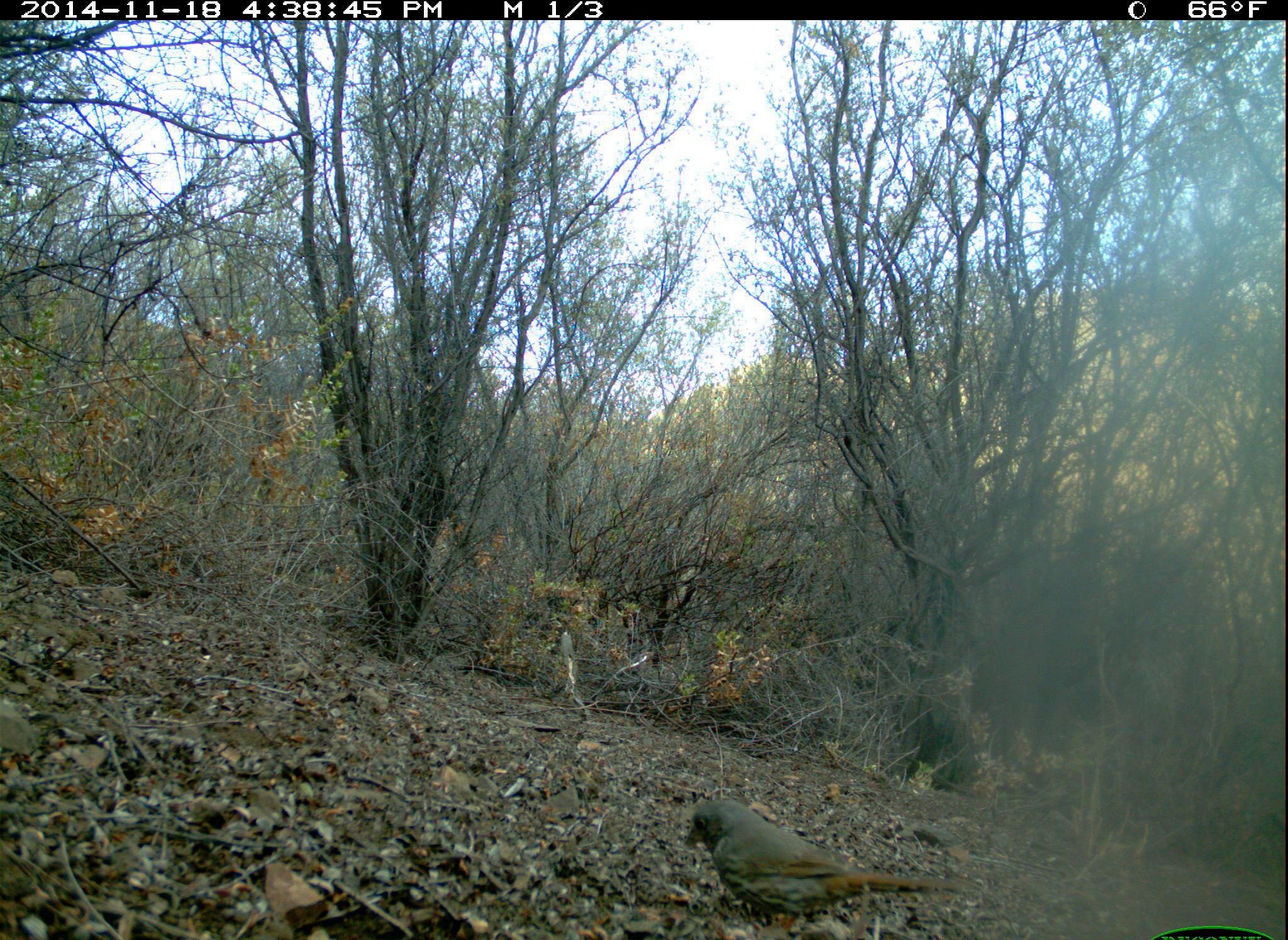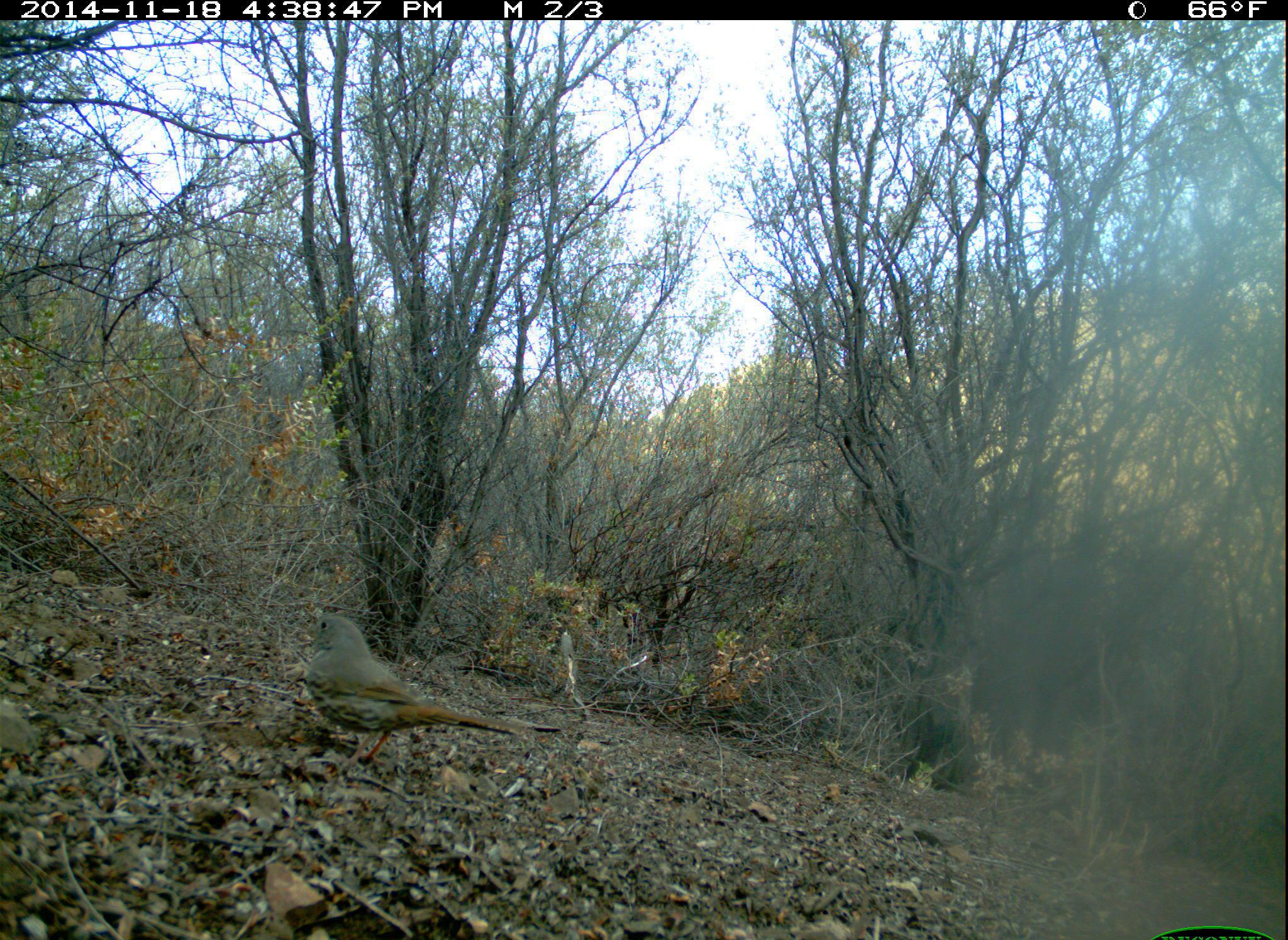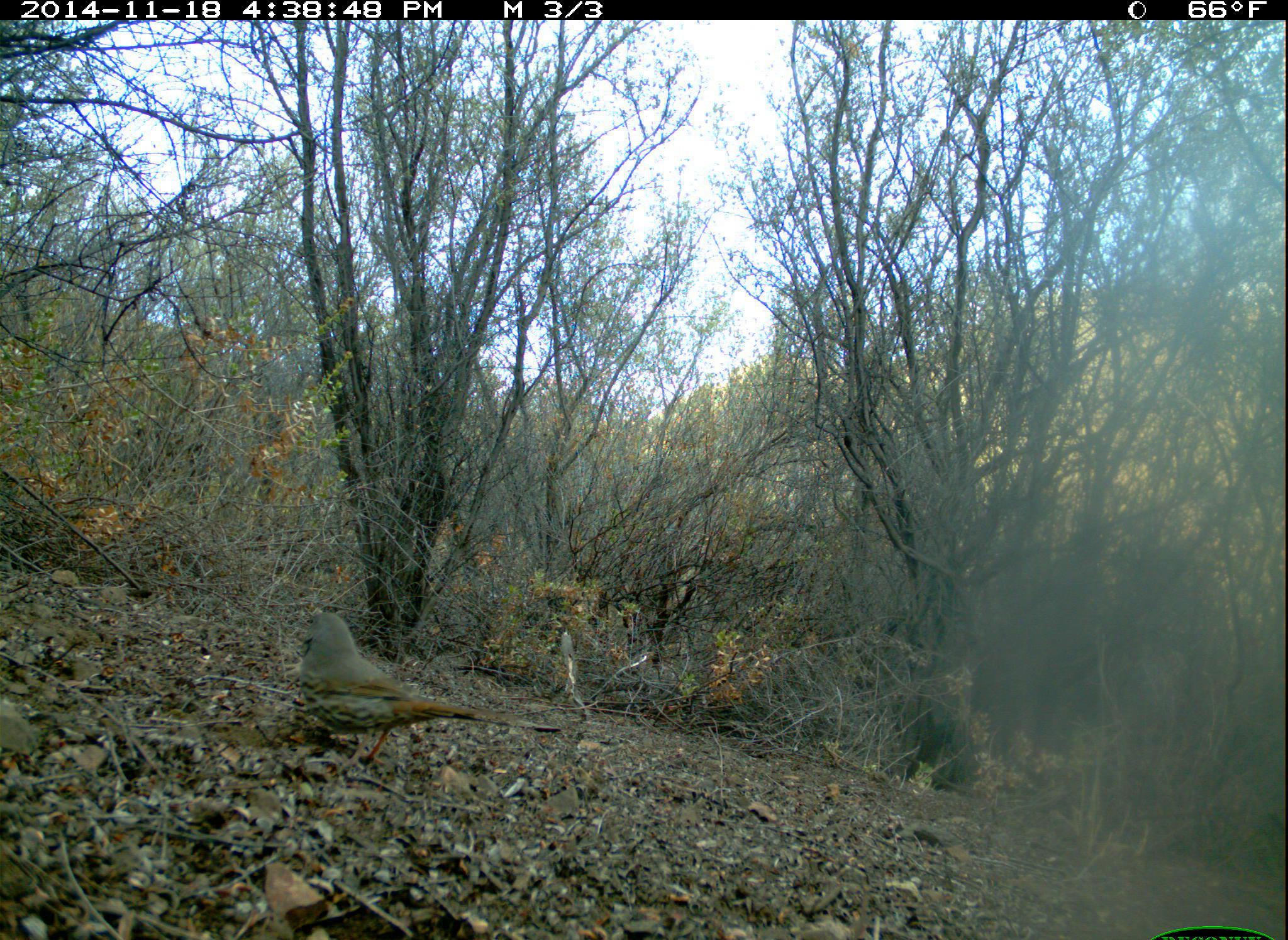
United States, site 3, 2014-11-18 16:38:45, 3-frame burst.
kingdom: Animalia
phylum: Chordata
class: Aves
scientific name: Aves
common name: bird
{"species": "bird (Aves)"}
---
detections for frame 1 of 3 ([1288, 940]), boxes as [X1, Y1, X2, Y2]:
bird: [686, 800, 966, 931]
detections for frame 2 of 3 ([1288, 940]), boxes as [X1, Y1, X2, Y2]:
bird: [307, 617, 529, 774]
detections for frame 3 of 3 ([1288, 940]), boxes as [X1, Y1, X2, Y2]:
bird: [298, 613, 517, 770]